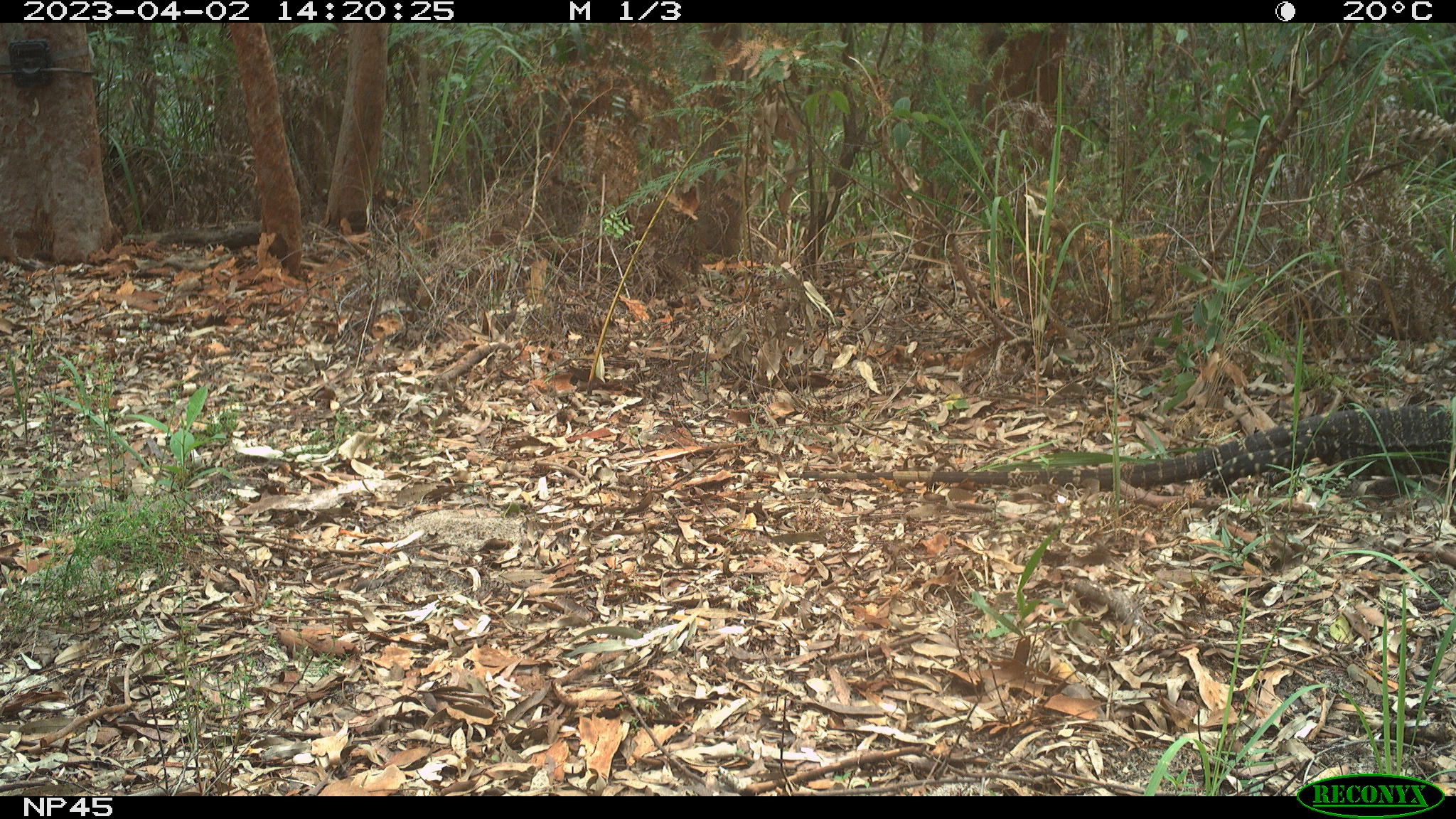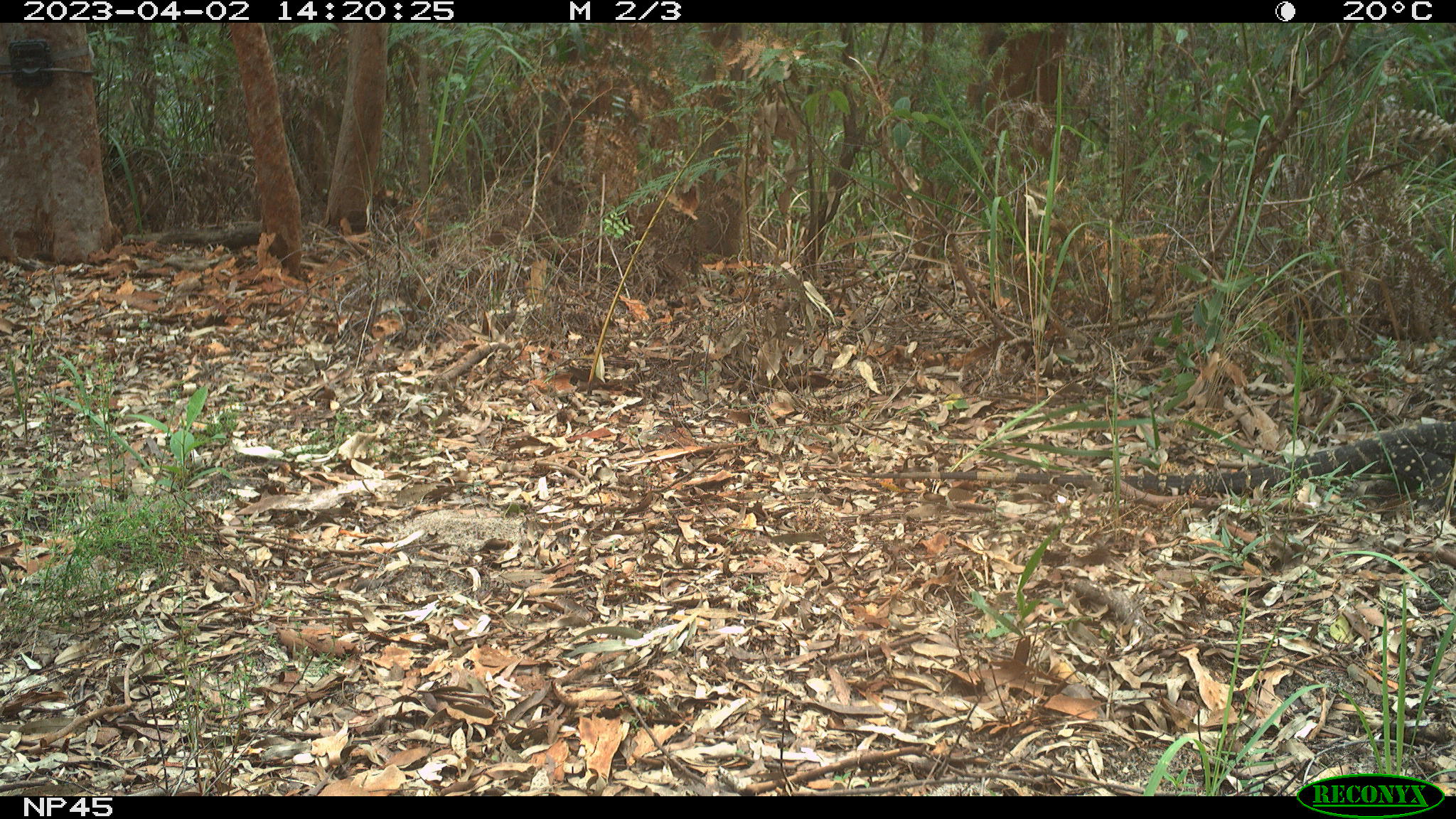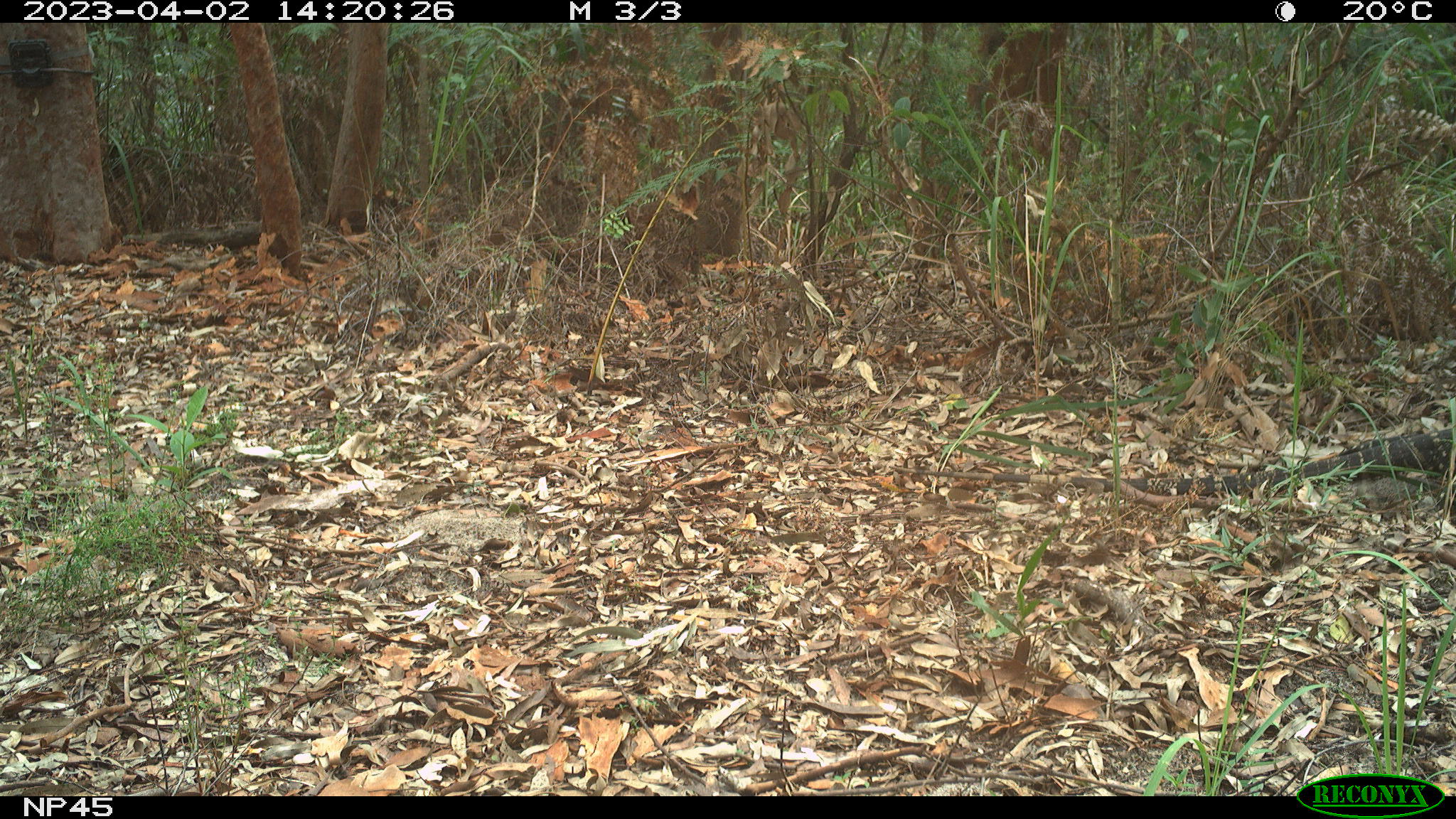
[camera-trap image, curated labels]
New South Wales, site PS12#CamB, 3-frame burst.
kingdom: Animalia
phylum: Chordata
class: Reptilia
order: Squamata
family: Varanidae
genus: Varanus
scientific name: Varanus varius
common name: lace monitor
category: goanna